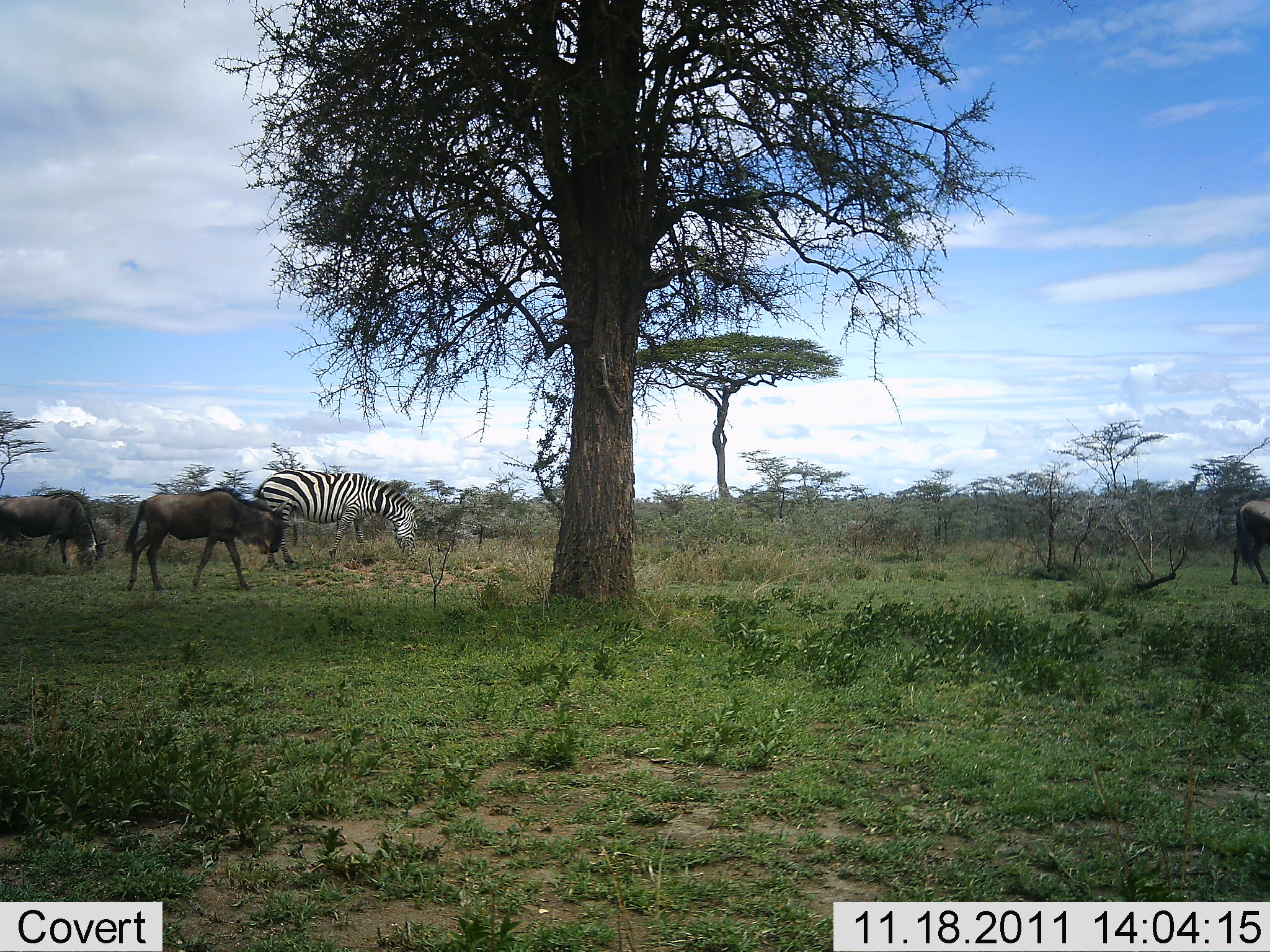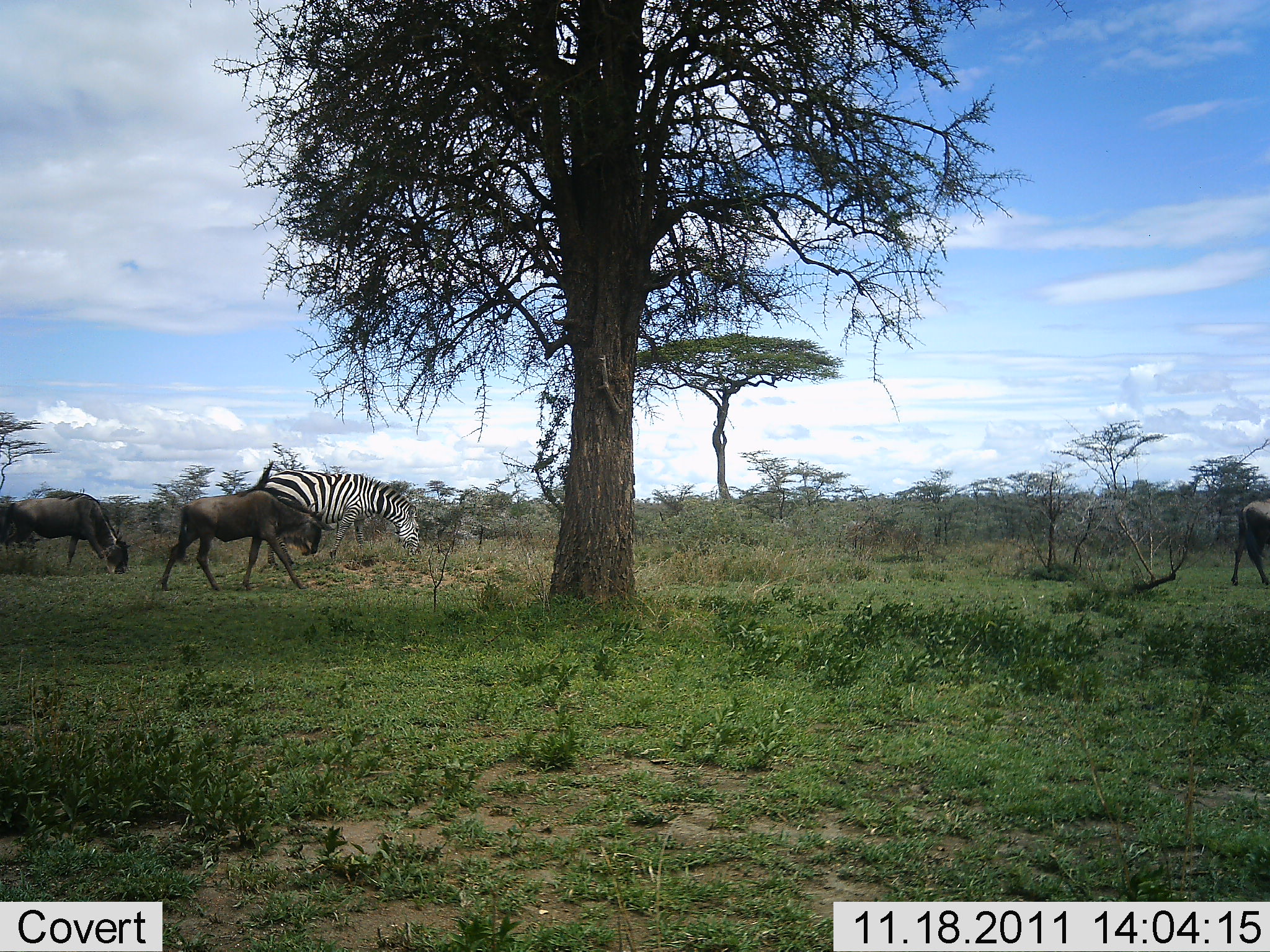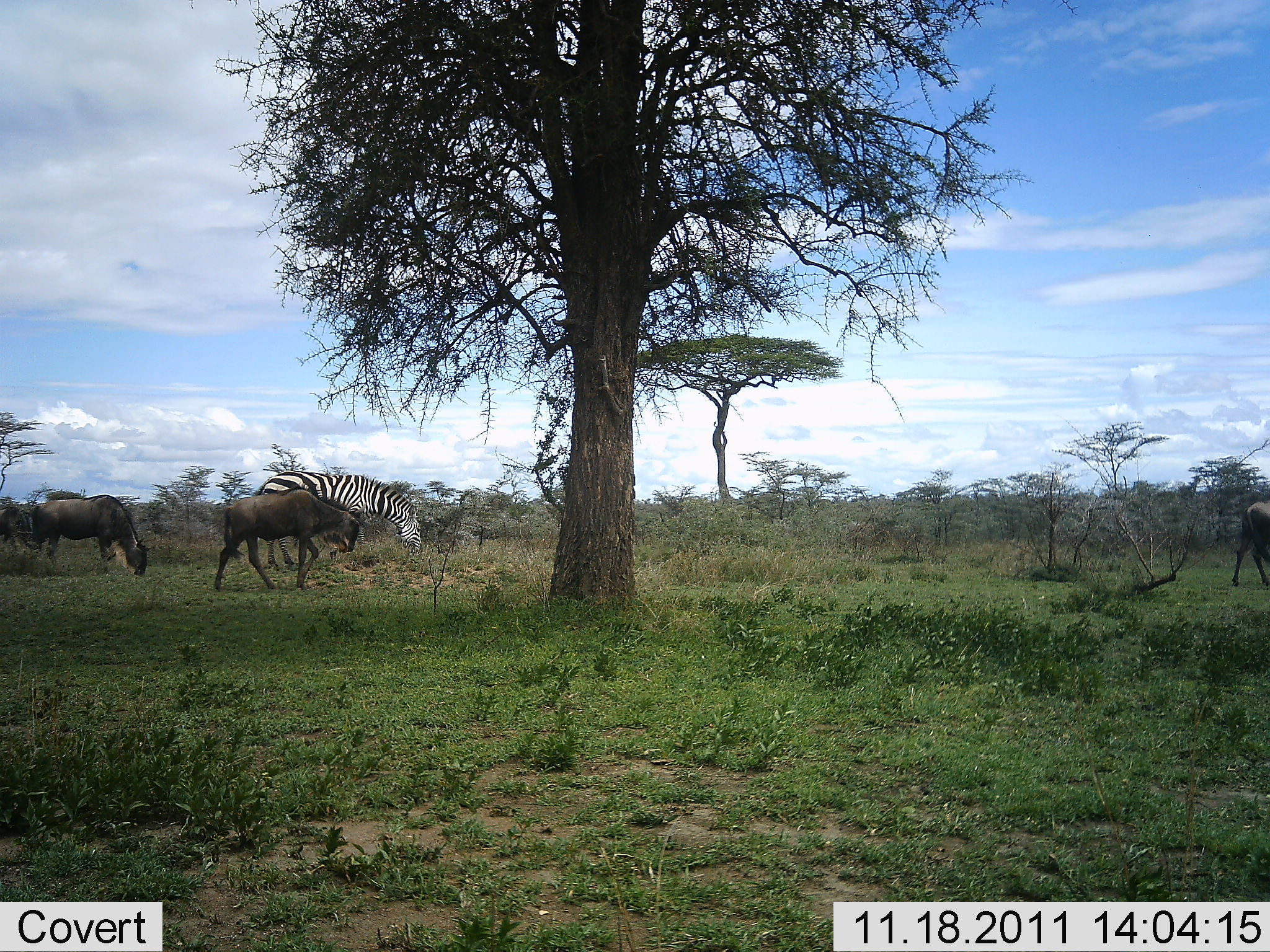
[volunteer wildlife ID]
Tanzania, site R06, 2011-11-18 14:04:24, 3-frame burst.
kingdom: Animalia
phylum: Chordata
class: Mammalia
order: Artiodactyla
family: Bovidae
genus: Connochaetes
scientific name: Connochaetes taurinus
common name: blue wildebeest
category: wildebeest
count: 3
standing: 8%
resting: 0%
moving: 75%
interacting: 0%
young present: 8%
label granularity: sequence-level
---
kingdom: Animalia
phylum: Chordata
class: Mammalia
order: Perissodactyla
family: Equidae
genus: Equus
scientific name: Equus quagga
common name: plains zebra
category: zebra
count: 1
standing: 17%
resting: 0%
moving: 0%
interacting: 0%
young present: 0%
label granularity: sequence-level